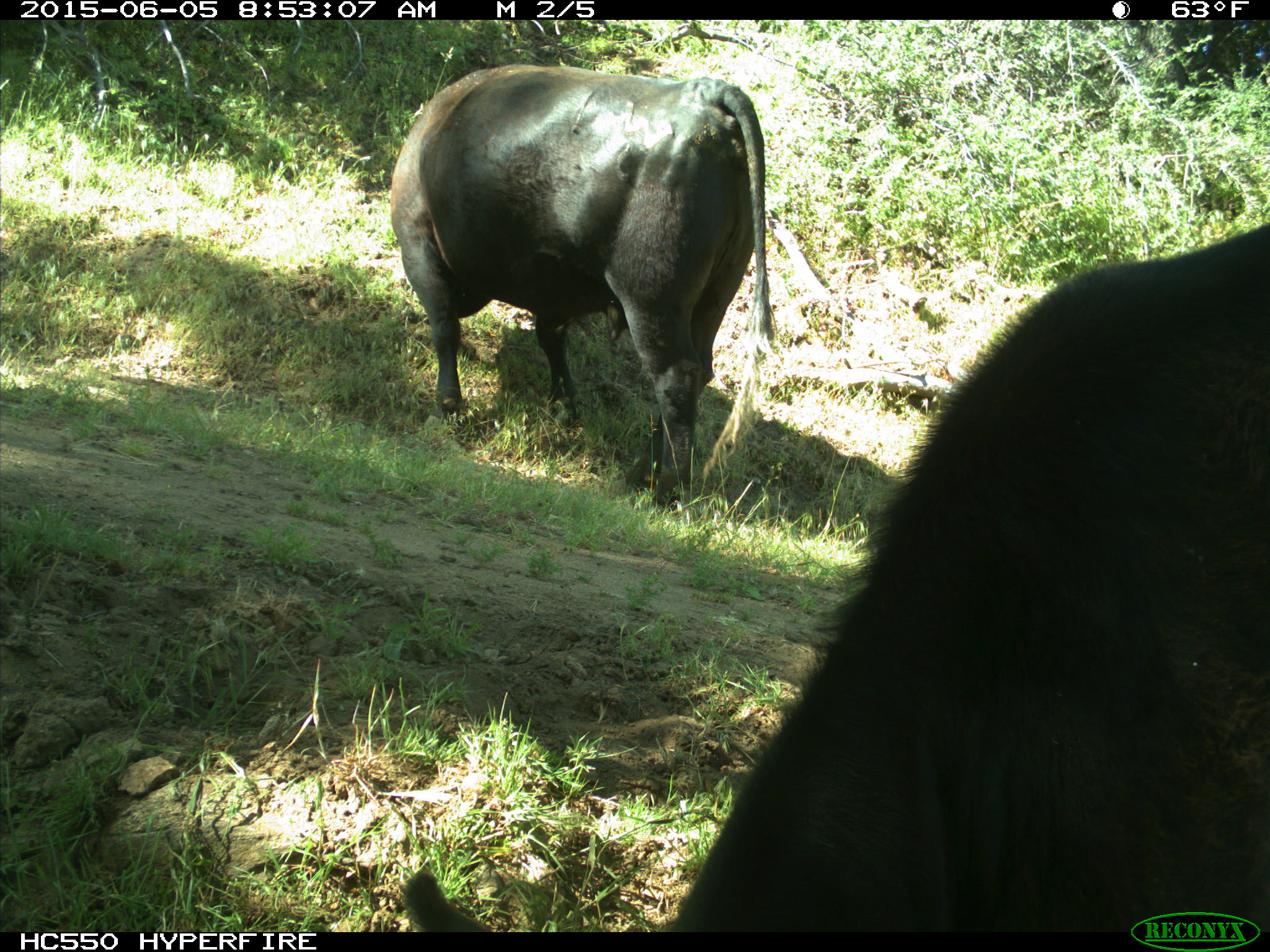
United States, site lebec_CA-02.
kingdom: Animalia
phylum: Chordata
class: Mammalia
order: Artiodactyla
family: Bovidae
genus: Bos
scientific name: Bos taurus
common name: domestic cow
Bos taurus (domestic cow).